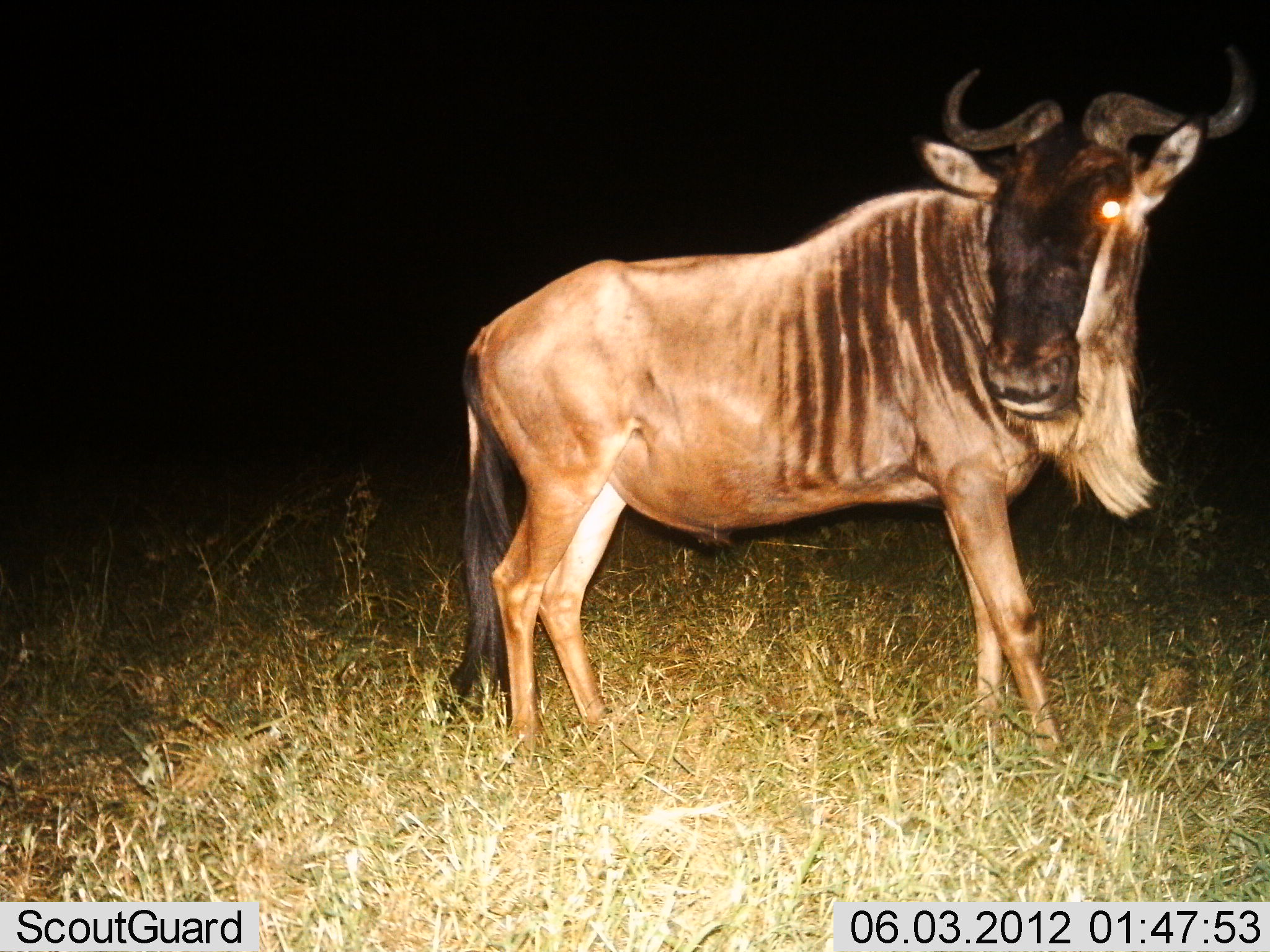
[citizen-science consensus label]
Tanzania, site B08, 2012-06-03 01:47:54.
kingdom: Animalia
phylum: Chordata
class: Mammalia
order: Artiodactyla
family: Bovidae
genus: Connochaetes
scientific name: Connochaetes taurinus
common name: blue wildebeest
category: wildebeest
Wildebeest (blue wildebeest) (Connochaetes taurinus), count 1. Behavior (volunteer vote fractions): standing 100%, resting 0%, moving 0%, interacting 0%. Young present (vote fraction): 0%. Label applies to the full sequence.